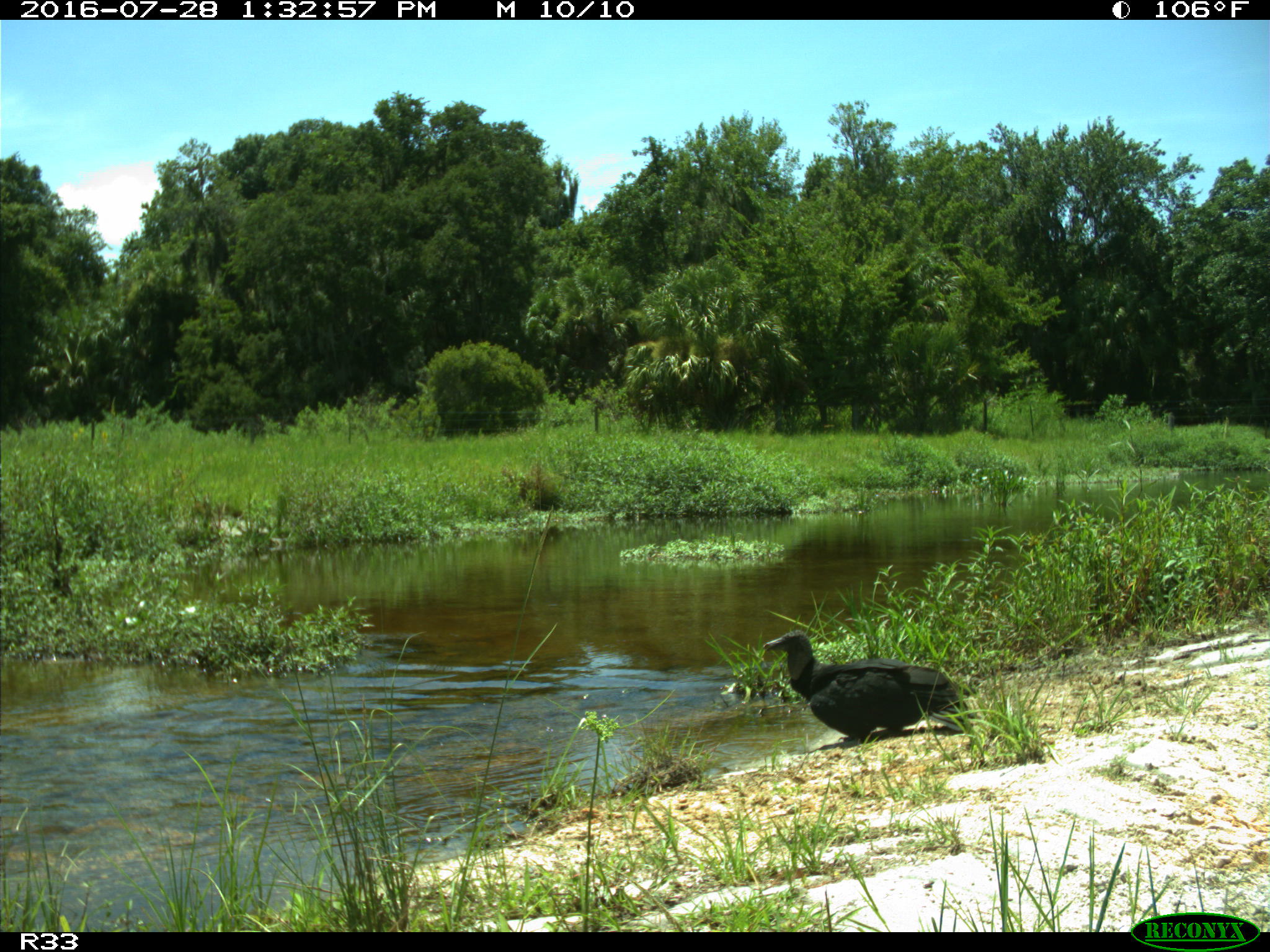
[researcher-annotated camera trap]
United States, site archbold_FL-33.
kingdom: Animalia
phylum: Chordata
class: Aves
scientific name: Aves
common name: birds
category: unidentified bird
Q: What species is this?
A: Unidentified bird (birds) (Aves).